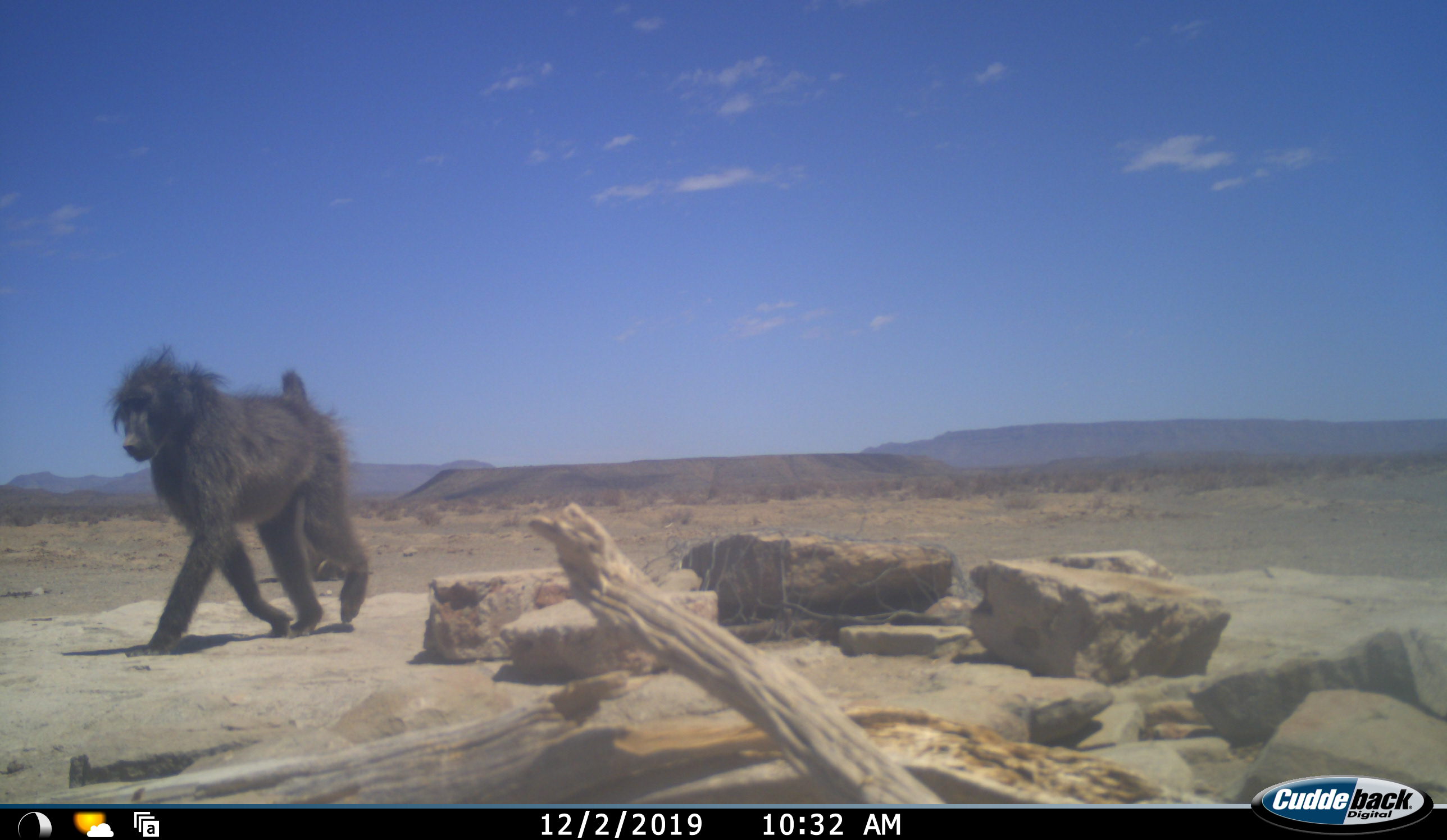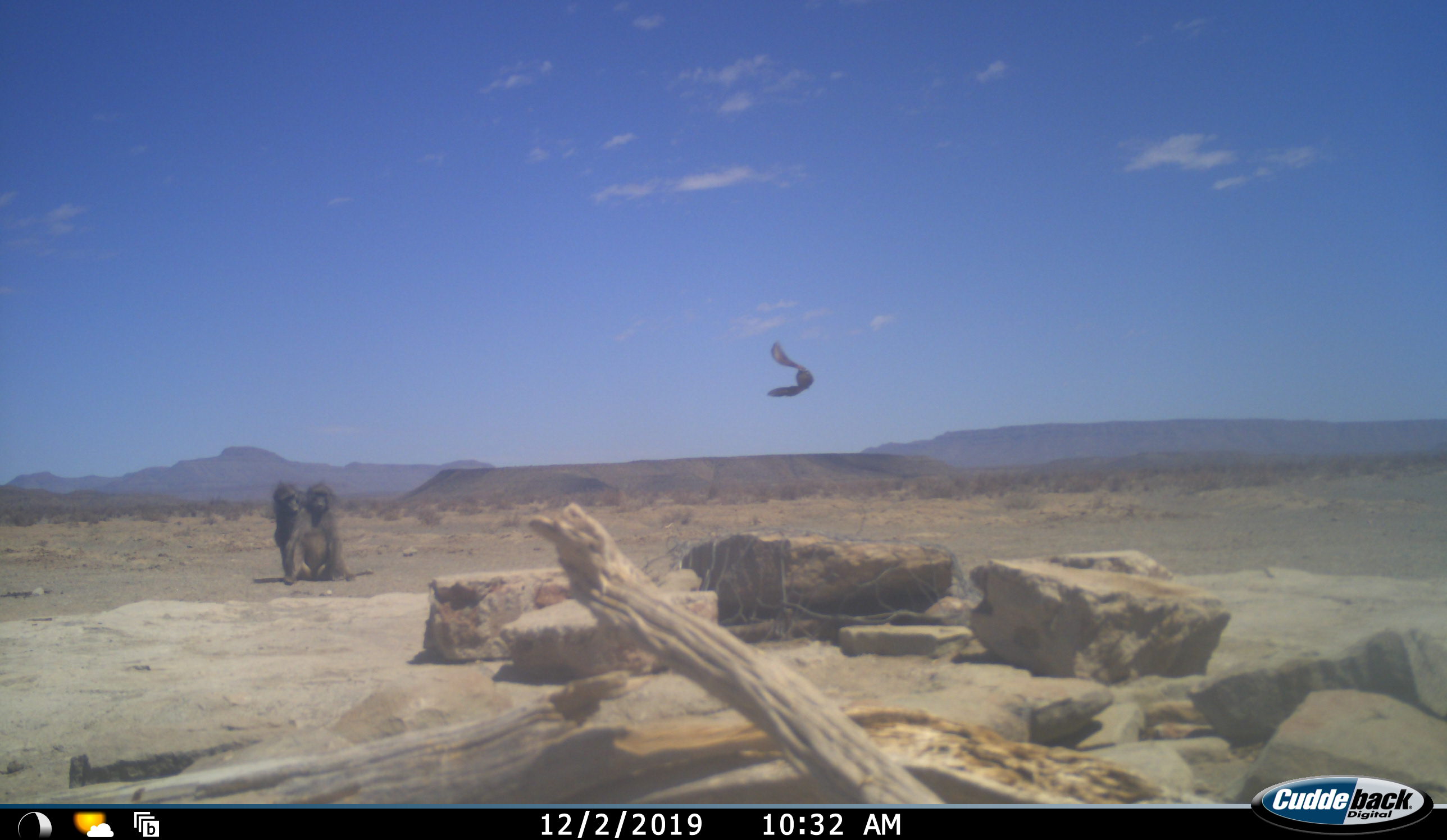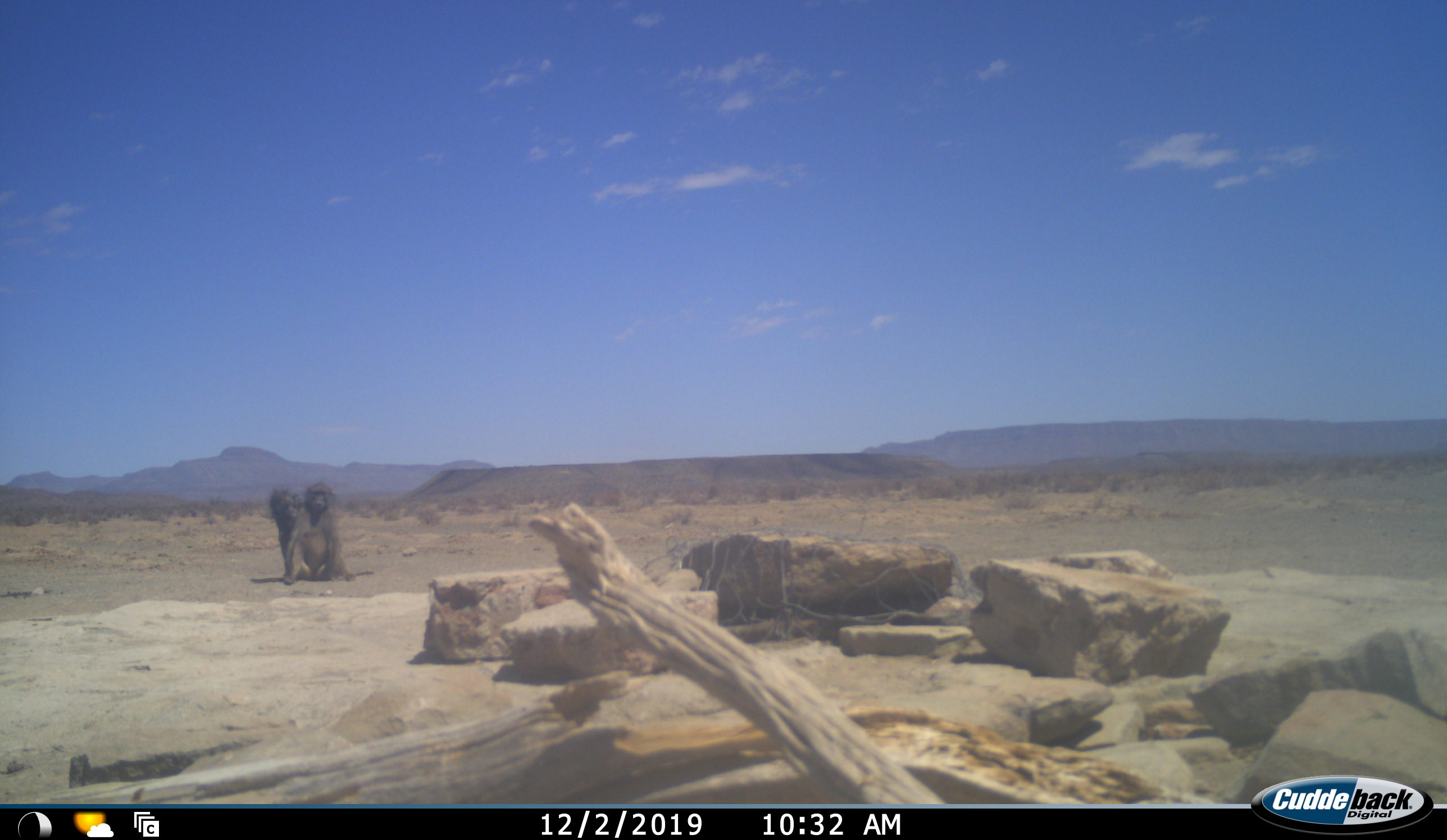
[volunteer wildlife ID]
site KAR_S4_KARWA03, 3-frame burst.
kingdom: Animalia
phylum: Chordata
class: Mammalia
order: Primates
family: Cercopithecidae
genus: Papio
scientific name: Papio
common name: baboon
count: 3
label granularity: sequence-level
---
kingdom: Animalia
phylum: Chordata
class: Aves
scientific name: Aves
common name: bird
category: birdother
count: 1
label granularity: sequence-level